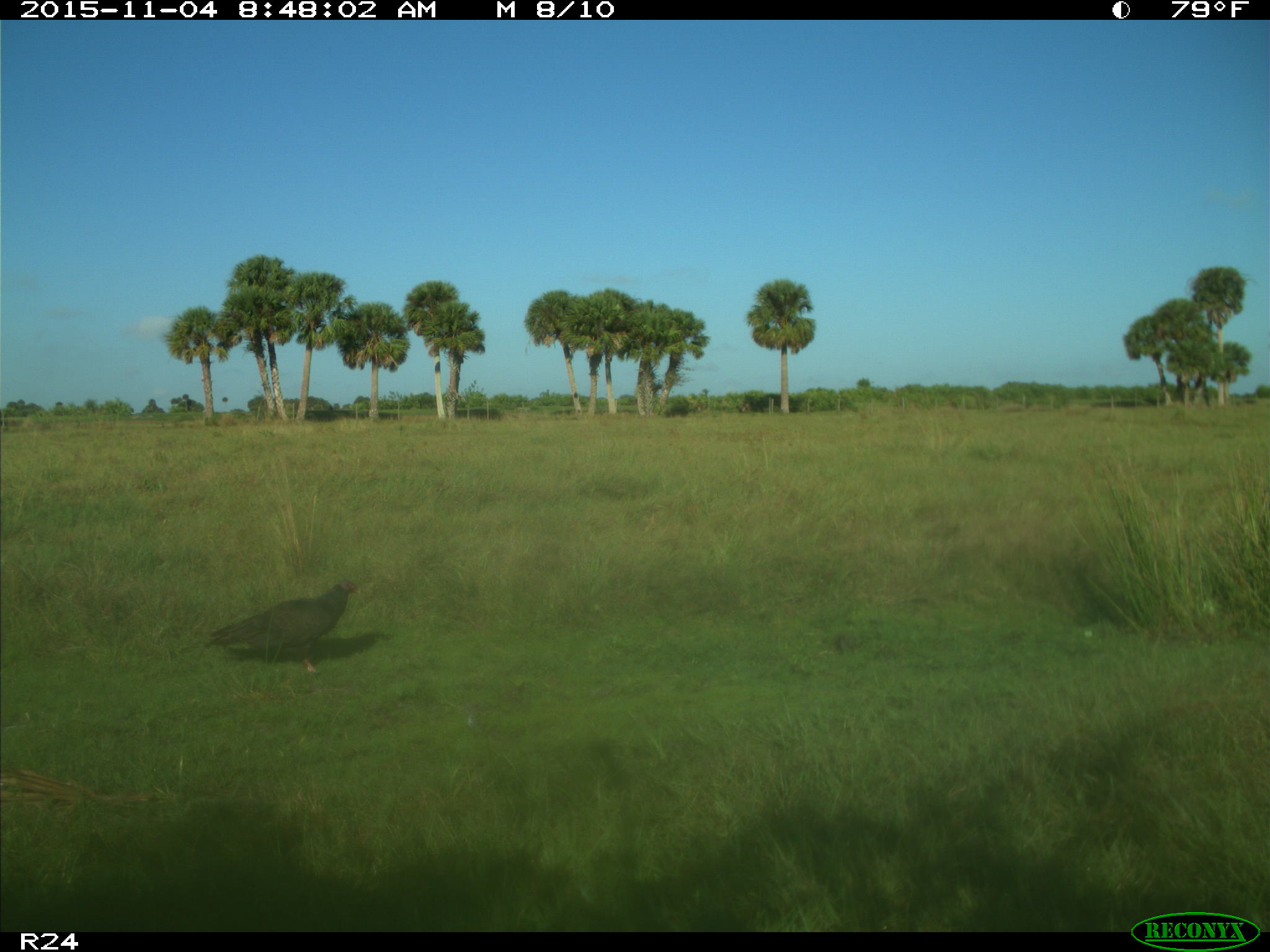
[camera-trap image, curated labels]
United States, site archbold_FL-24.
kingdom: Animalia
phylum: Chordata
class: Aves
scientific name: Aves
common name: birds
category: unidentified bird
Unidentified bird (birds) (Aves).